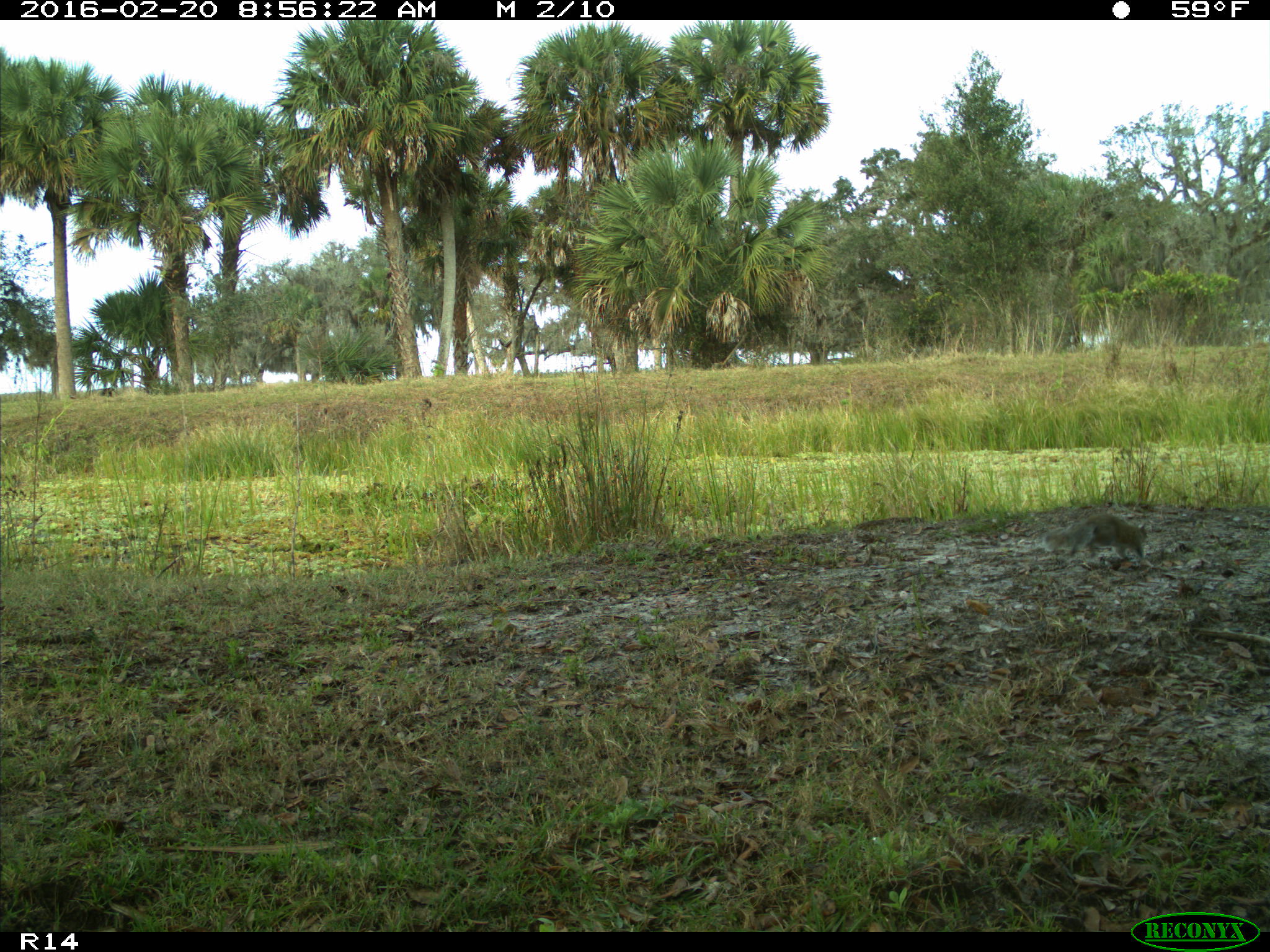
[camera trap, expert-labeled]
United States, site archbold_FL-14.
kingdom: Animalia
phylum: Chordata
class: Mammalia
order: Rodentia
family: Sciuridae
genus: Sciurus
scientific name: Sciurus carolinensis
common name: eastern gray squirrel